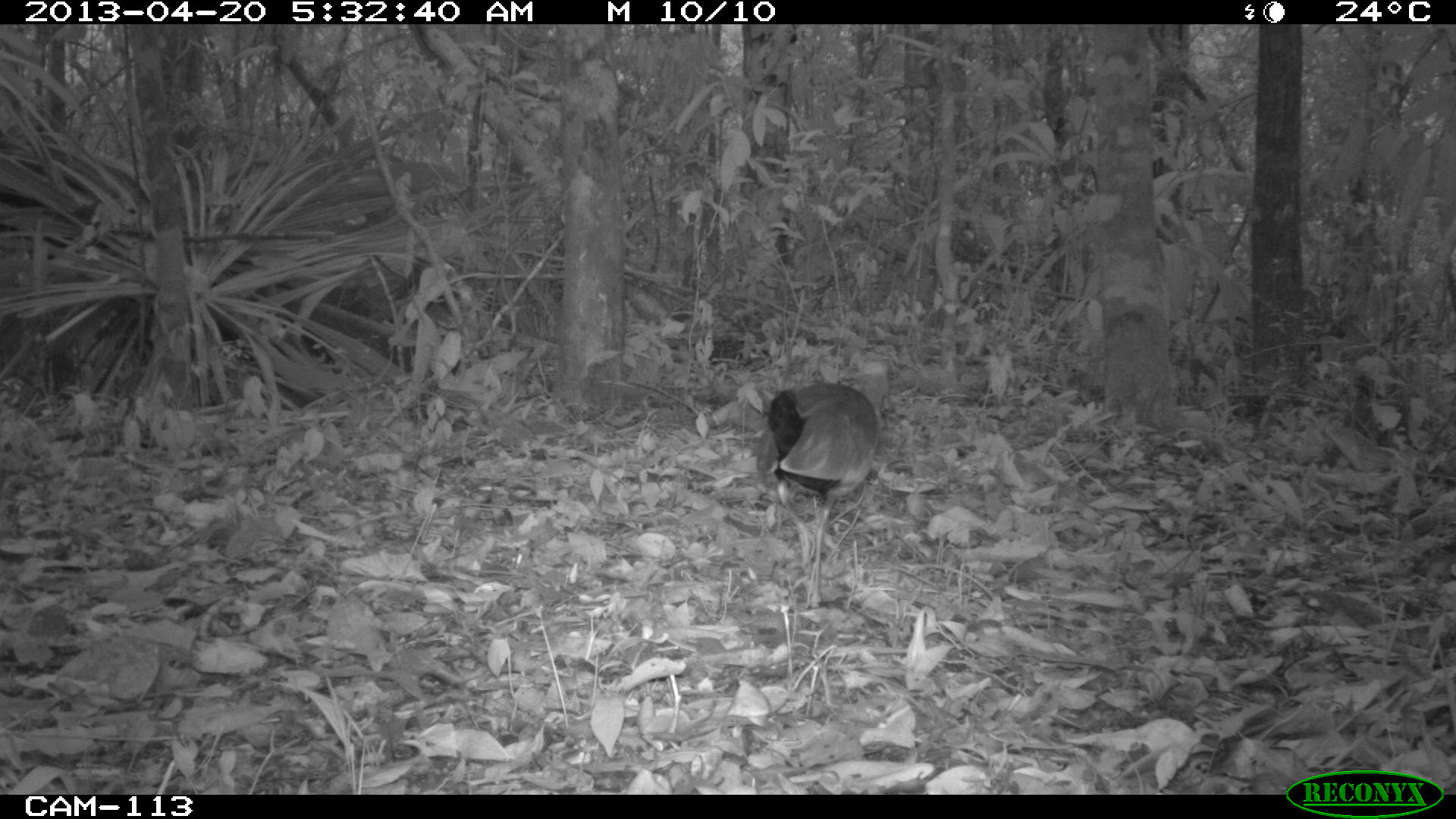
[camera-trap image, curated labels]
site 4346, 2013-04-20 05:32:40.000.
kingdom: Animalia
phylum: Chordata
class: Aves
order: Gruiformes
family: Rallidae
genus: Aramides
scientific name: Aramides cajaneus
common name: gray-necked wood-rail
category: aramides cajanea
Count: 1.